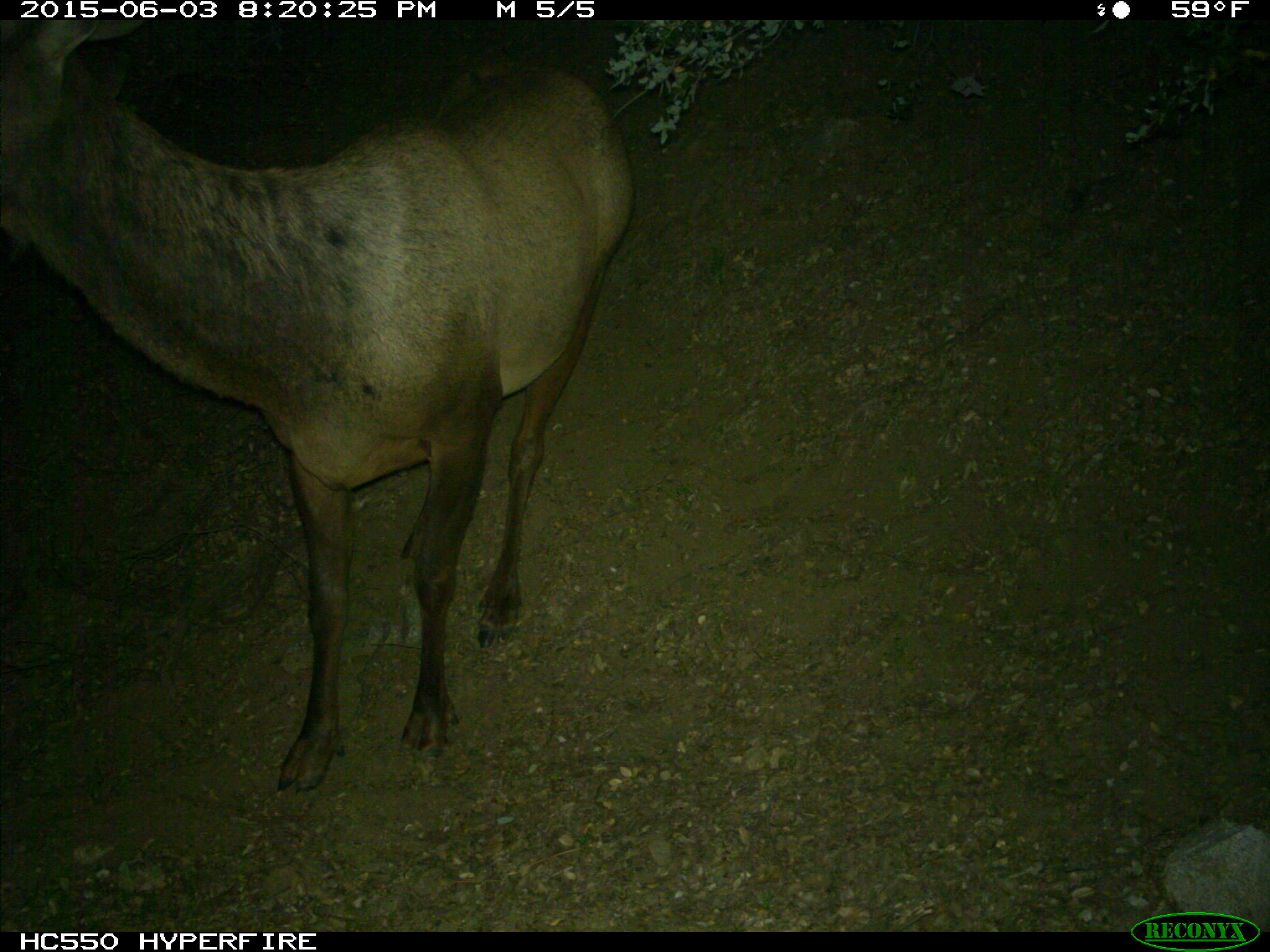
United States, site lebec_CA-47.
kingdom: Animalia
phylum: Chordata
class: Mammalia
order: Artiodactyla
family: Cervidae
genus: Cervus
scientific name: Cervus canadensis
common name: elk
Cervus canadensis (elk).